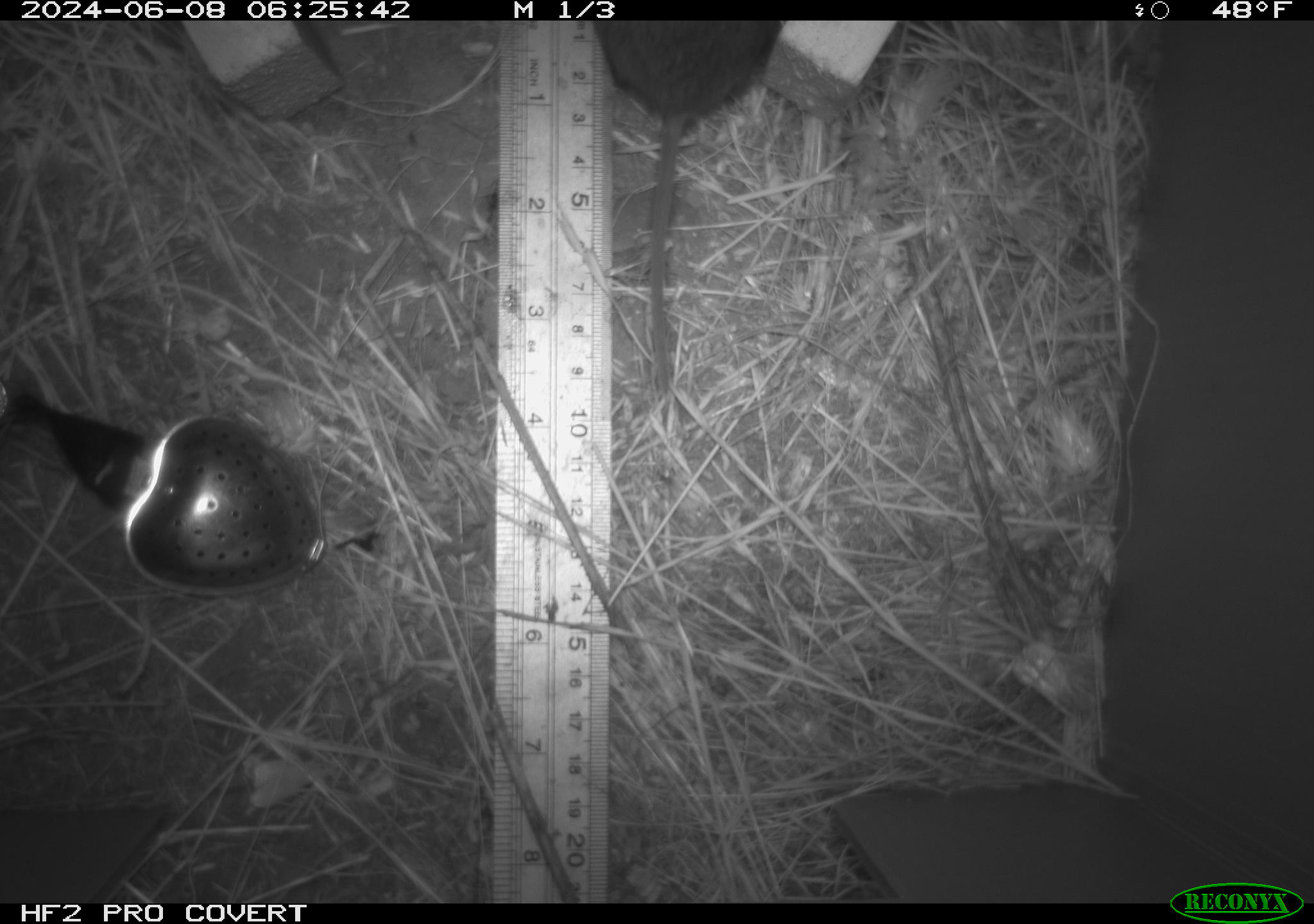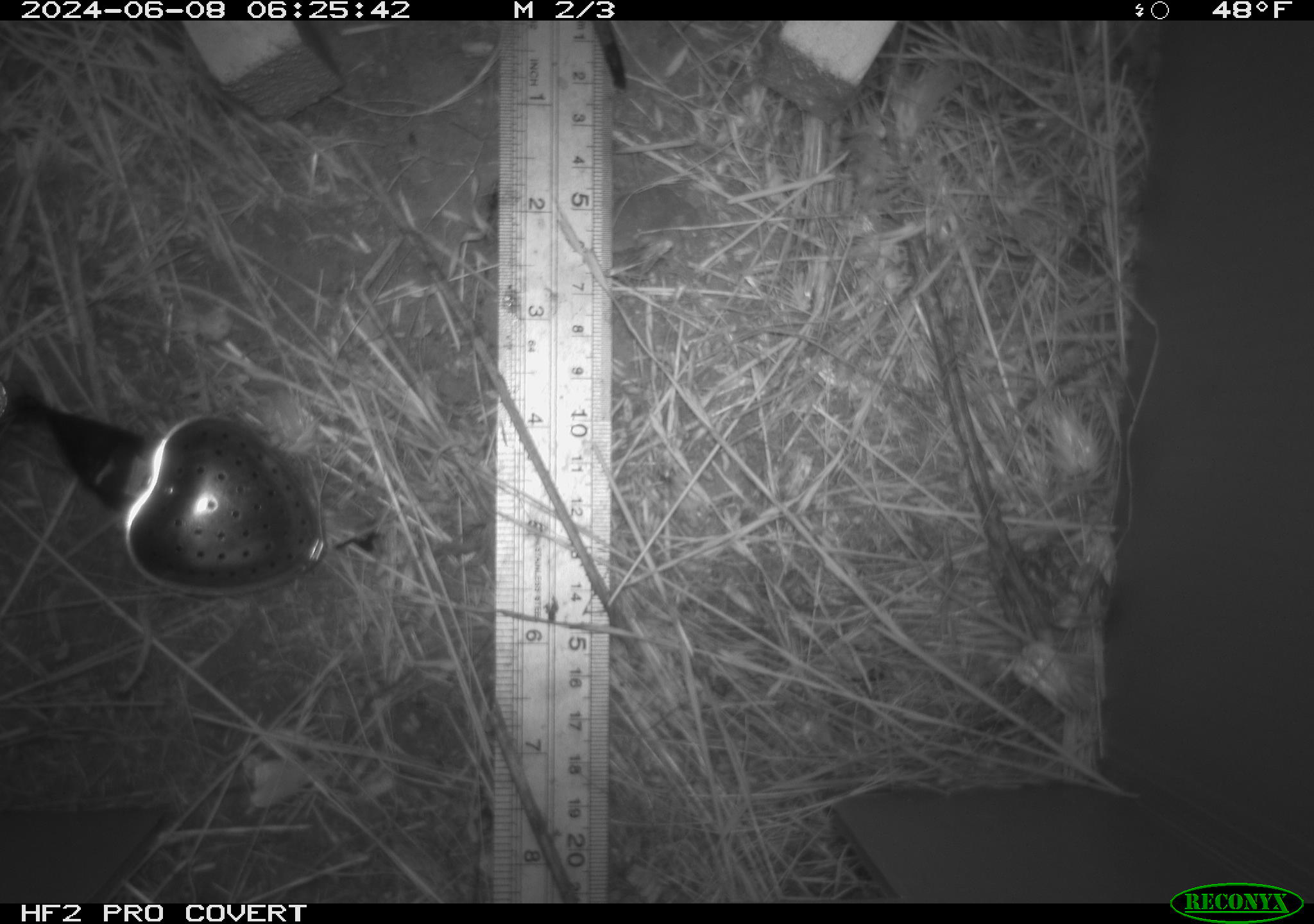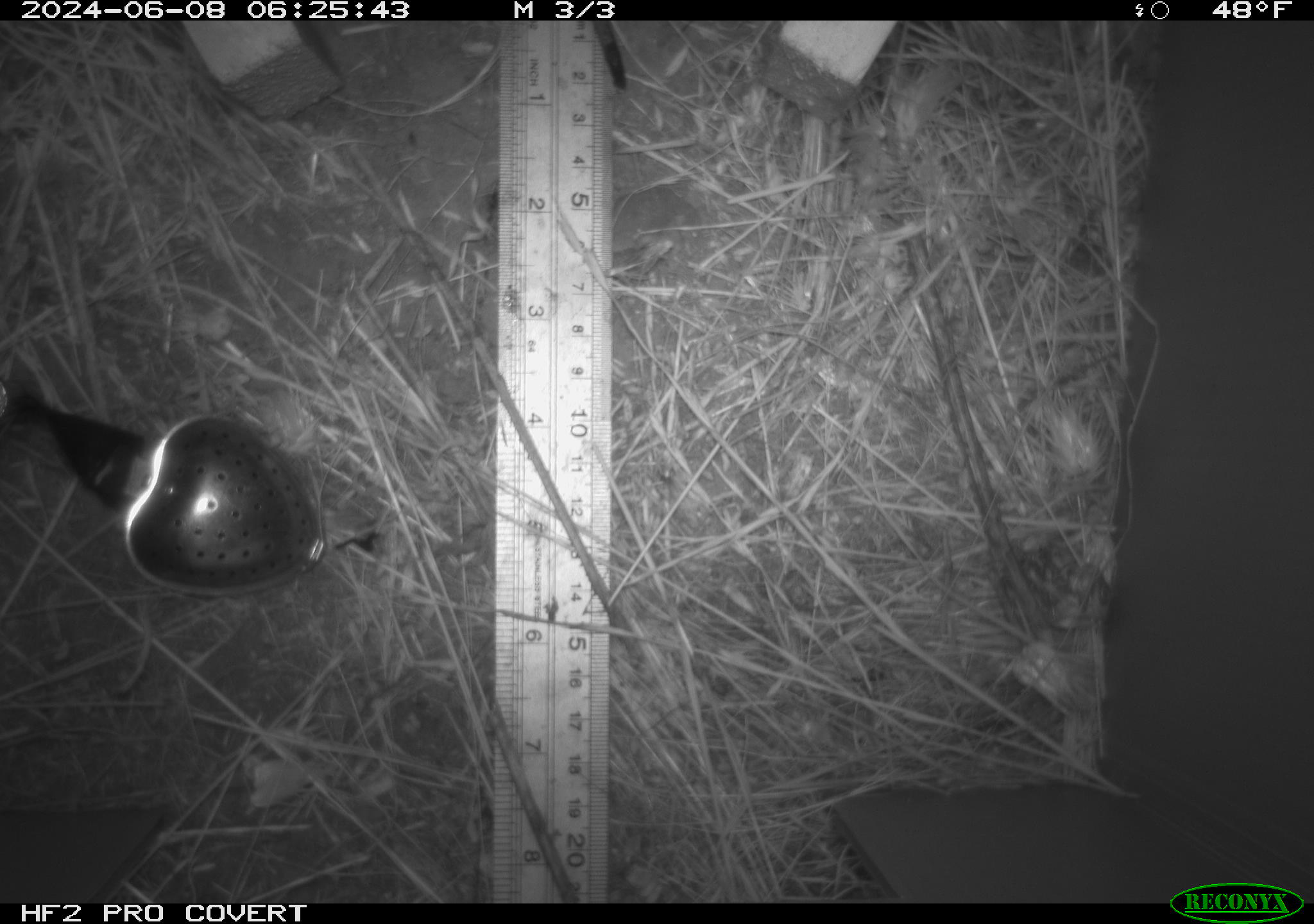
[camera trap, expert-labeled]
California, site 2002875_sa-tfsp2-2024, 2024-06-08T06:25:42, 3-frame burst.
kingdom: Animalia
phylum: Chordata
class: Mammalia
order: Rodentia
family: Cricetidae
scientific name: Arvicolinae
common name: voles, lemmings, and muskrats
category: arvicolinae subfamily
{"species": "arvicolinae subfamily (voles, lemmings, and muskrats) (Arvicolinae)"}